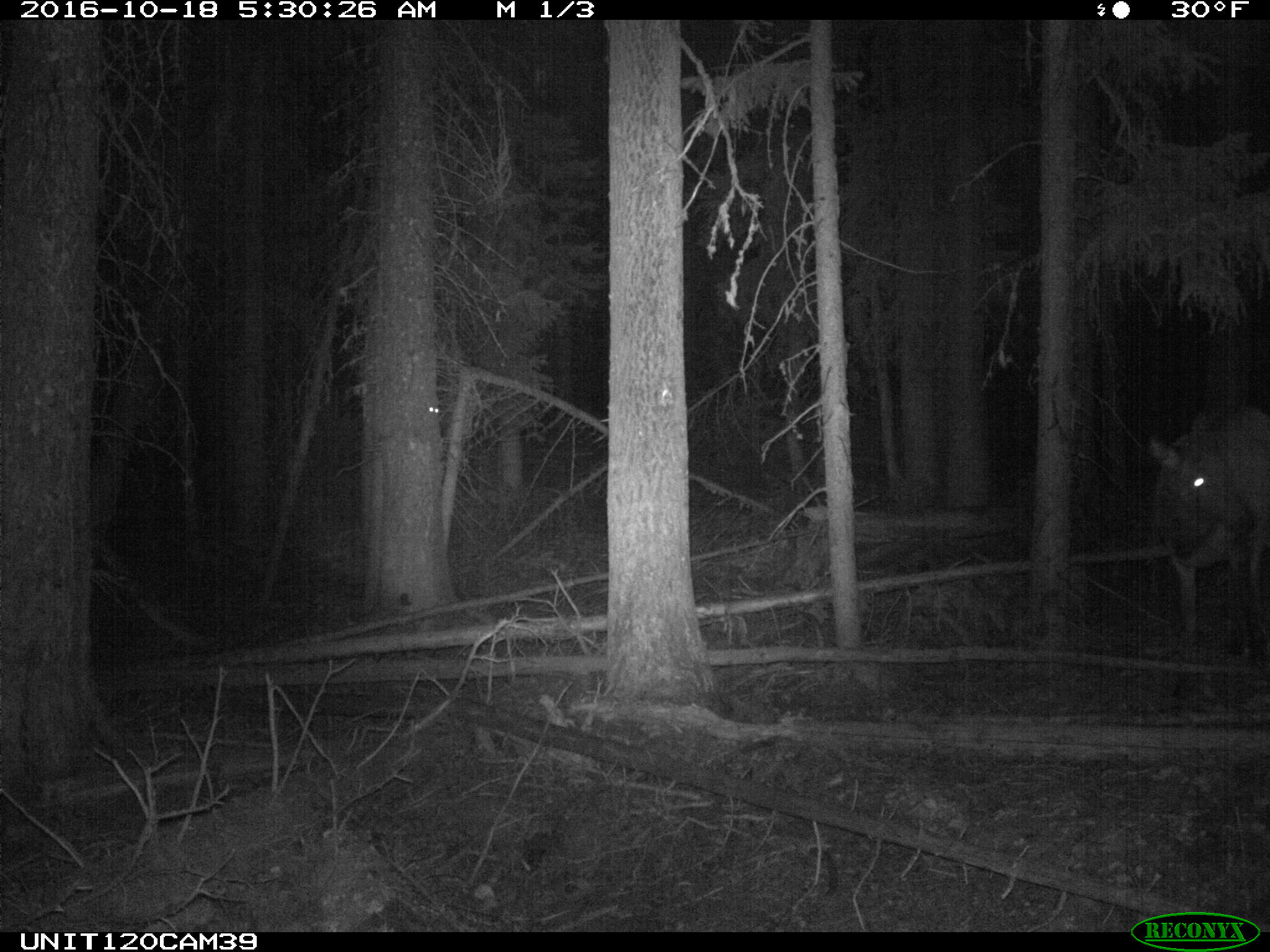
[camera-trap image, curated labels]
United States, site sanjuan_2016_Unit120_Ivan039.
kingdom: Animalia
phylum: Chordata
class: Mammalia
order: Artiodactyla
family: Cervidae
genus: Cervus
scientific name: Cervus elaphus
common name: red deer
Cervus elaphus (red deer).